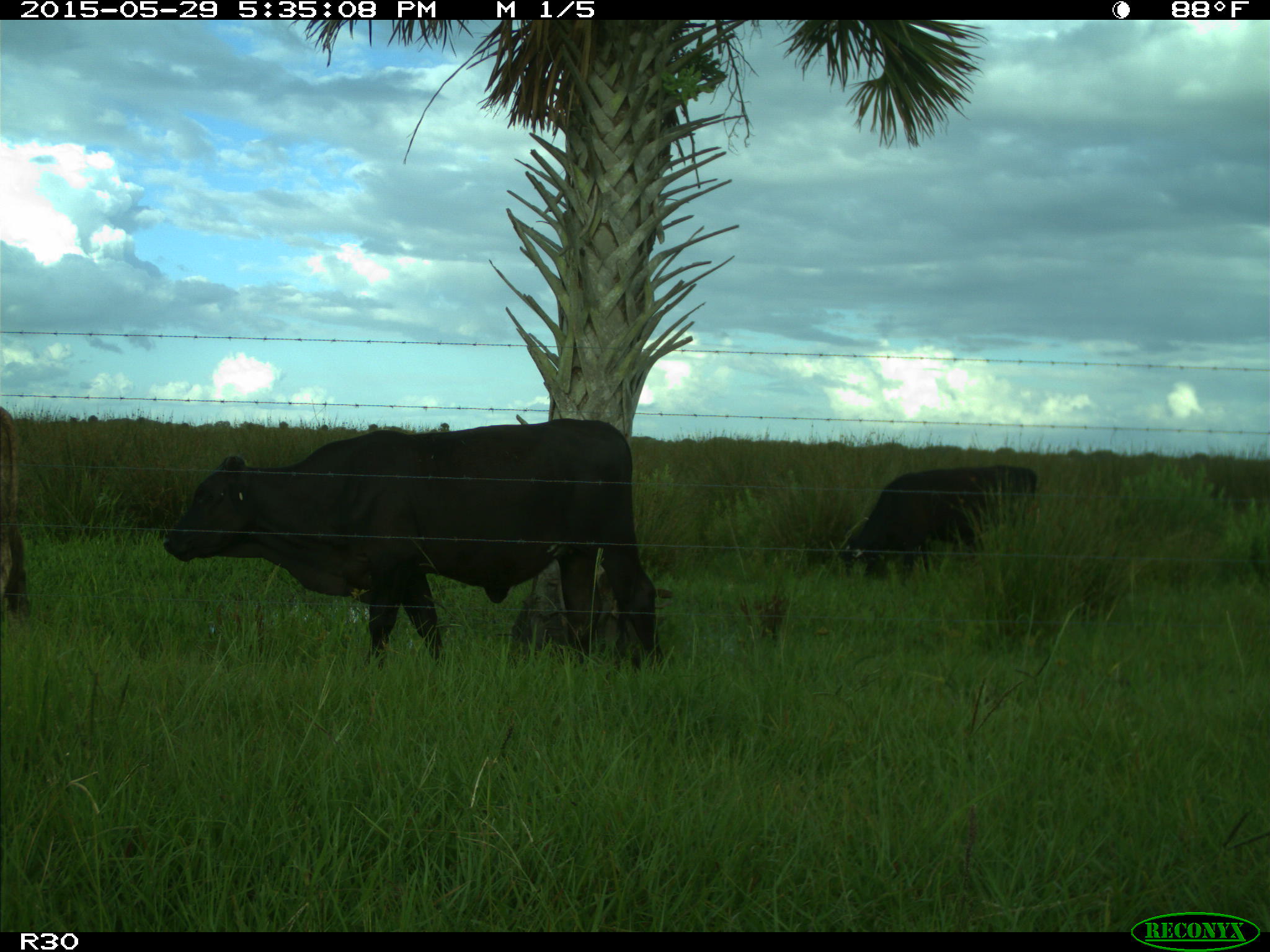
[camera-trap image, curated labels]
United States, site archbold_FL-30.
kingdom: Animalia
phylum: Chordata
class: Mammalia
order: Artiodactyla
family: Bovidae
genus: Bos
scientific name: Bos taurus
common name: domestic cow